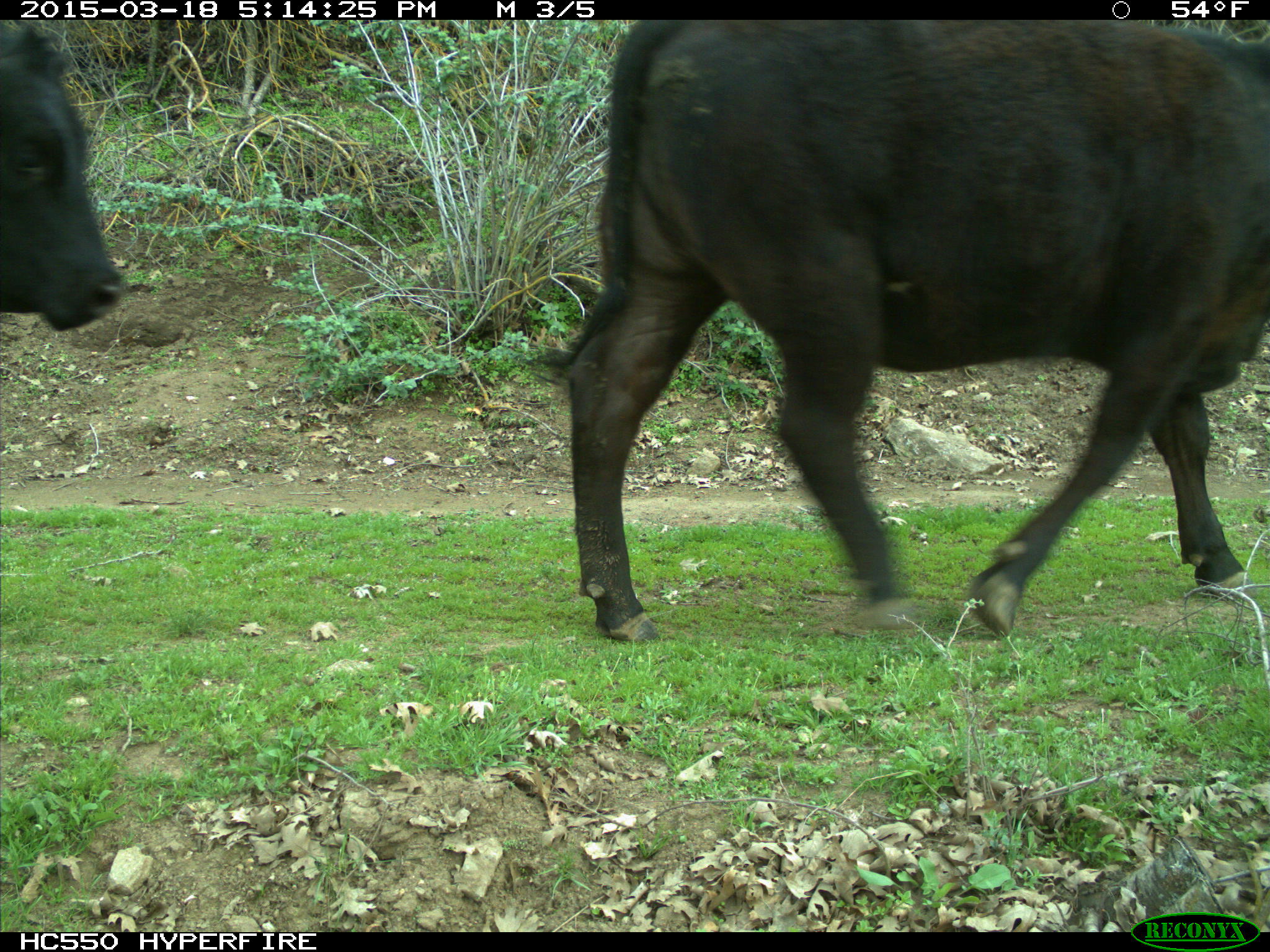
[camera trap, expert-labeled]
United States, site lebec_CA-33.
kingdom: Animalia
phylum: Chordata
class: Mammalia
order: Artiodactyla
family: Bovidae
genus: Bos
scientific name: Bos taurus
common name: domestic cow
Bos taurus (domestic cow).